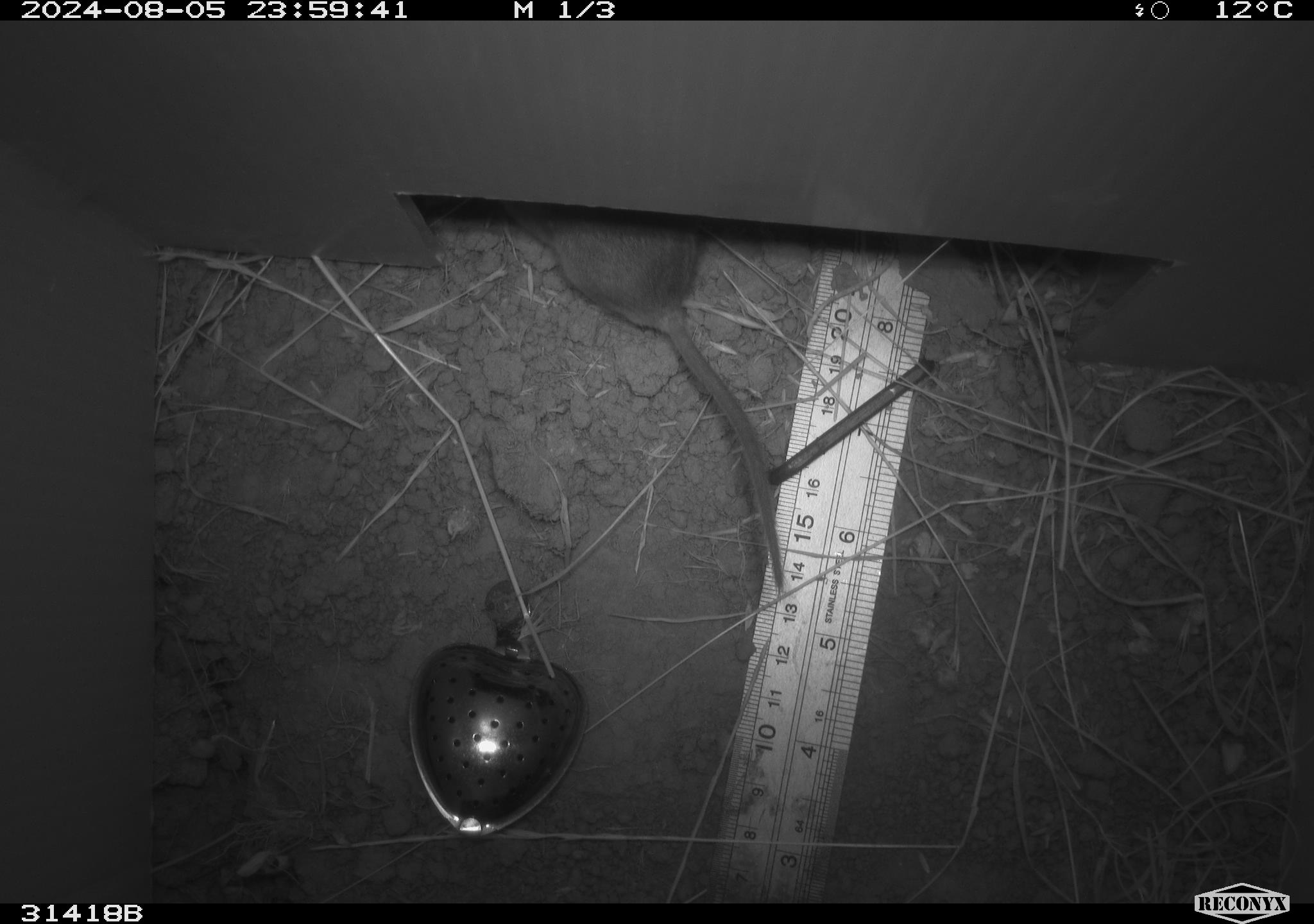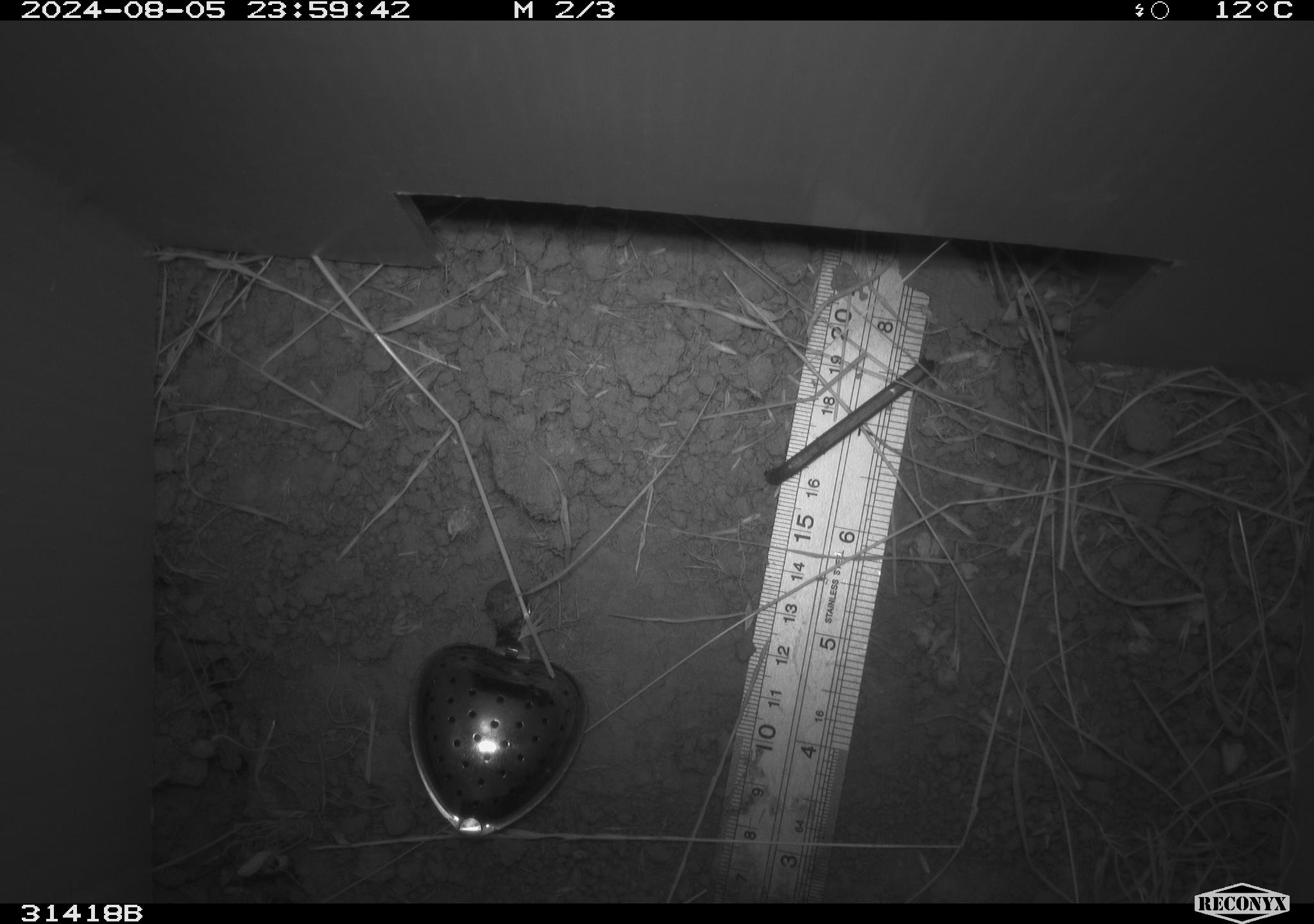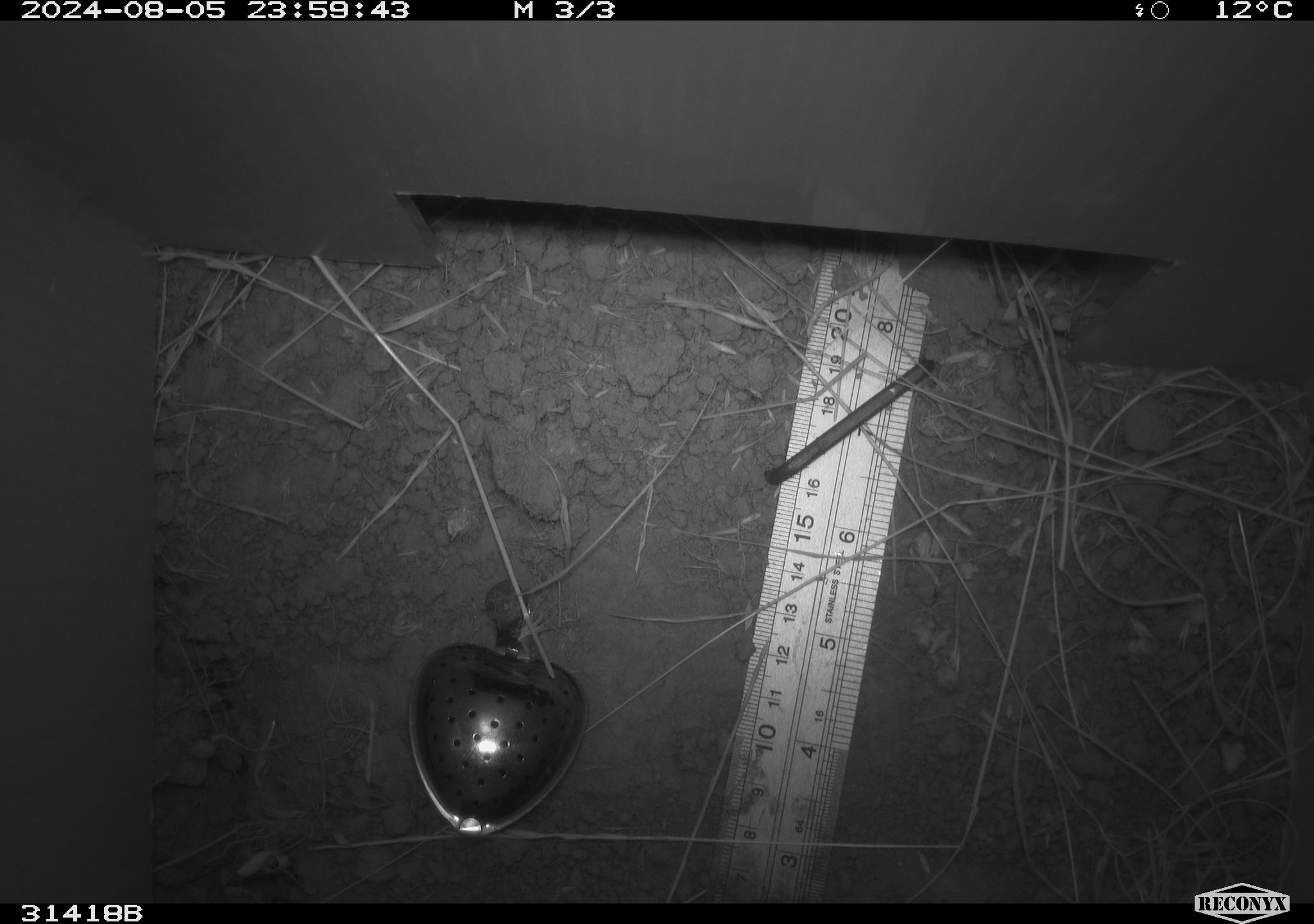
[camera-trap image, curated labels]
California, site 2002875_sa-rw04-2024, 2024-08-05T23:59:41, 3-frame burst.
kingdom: Animalia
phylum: Chordata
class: Mammalia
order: Rodentia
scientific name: Rodentia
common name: rodent